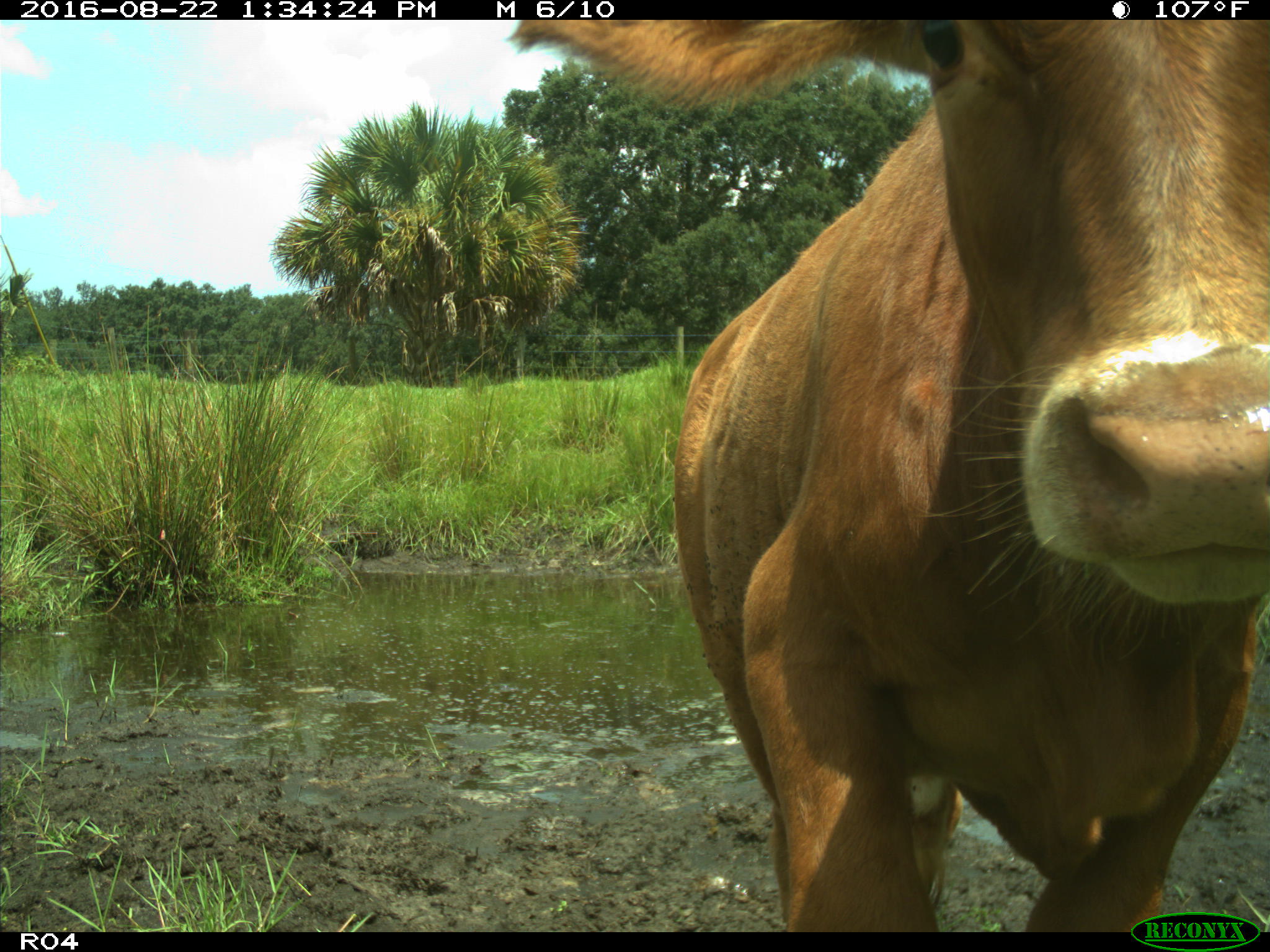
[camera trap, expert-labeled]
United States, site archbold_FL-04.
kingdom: Animalia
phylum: Chordata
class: Mammalia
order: Artiodactyla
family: Bovidae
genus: Bos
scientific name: Bos taurus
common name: domestic cow